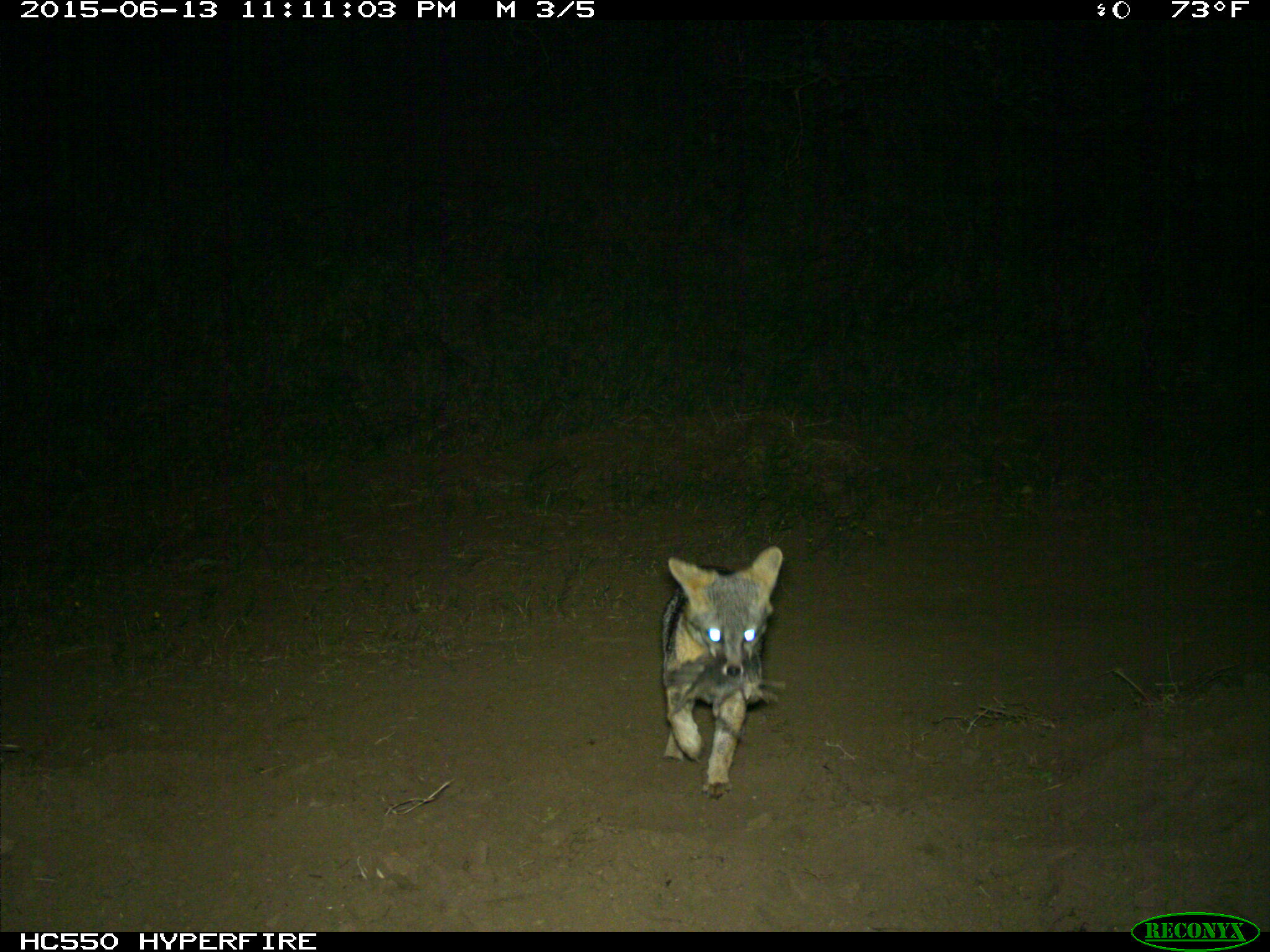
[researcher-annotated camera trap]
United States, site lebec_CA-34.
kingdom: Animalia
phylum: Chordata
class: Mammalia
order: Carnivora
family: Canidae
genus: Urocyon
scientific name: Urocyon cinereoargenteus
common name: gray fox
Urocyon cinereoargenteus (gray fox).